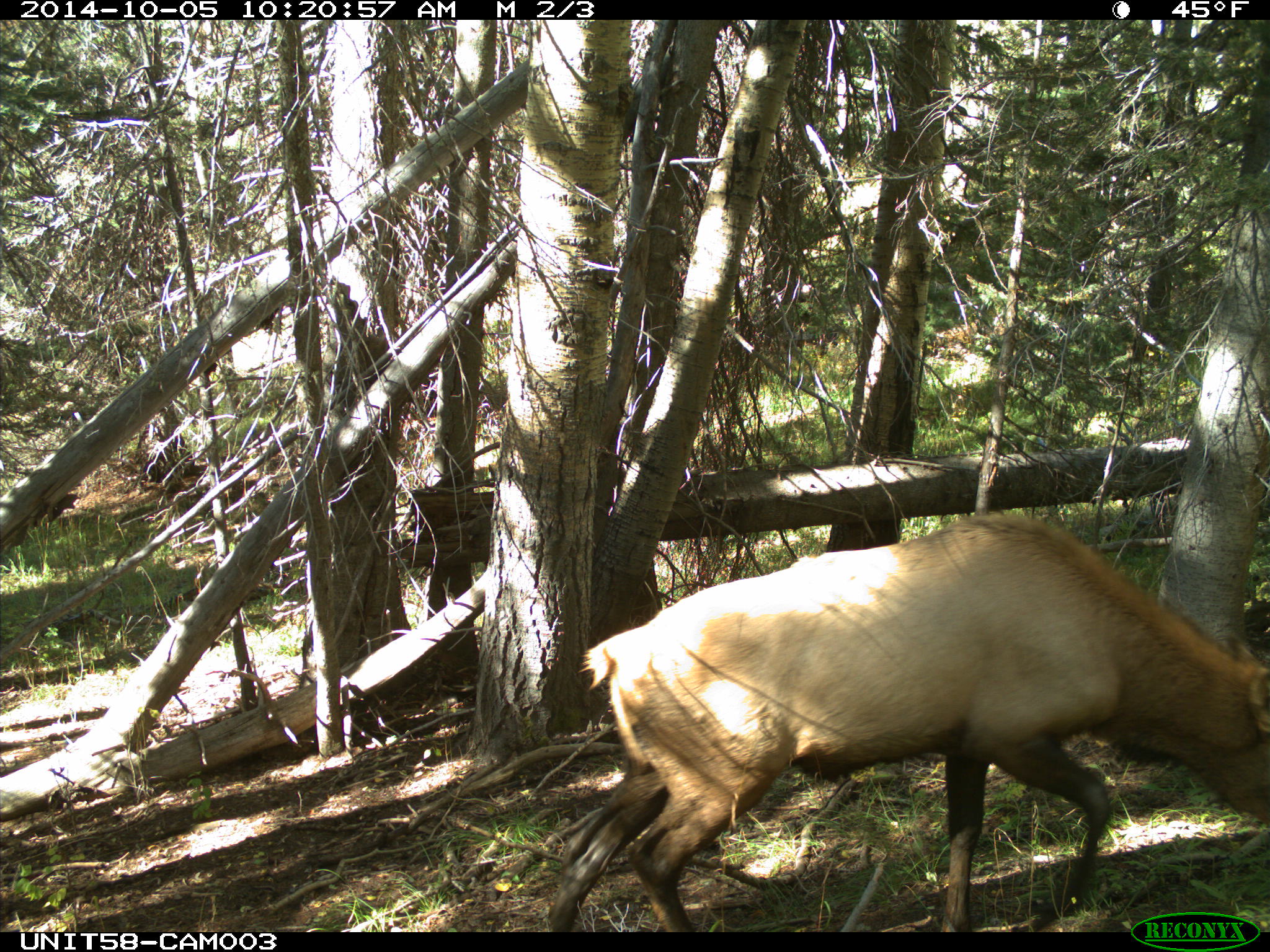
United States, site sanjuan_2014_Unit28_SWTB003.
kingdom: Animalia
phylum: Chordata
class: Mammalia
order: Artiodactyla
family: Cervidae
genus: Cervus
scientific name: Cervus elaphus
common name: red deer